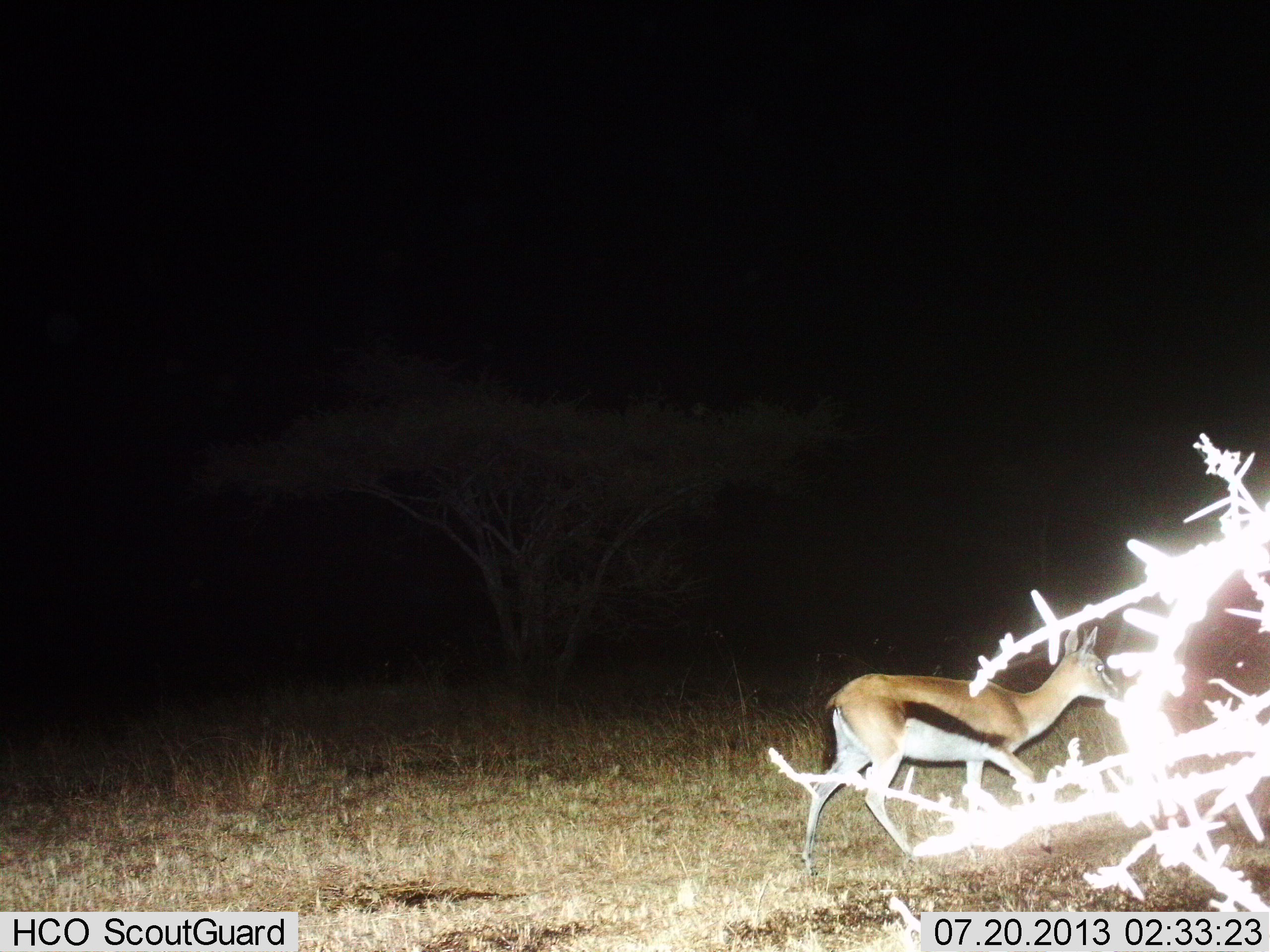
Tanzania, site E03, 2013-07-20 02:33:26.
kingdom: Animalia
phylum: Chordata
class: Mammalia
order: Artiodactyla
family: Bovidae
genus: Eudorcas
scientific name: Eudorcas thomsonii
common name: thomson's gazelle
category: gazellethomsons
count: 1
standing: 13%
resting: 0%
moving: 87%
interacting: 0%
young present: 7%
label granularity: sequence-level